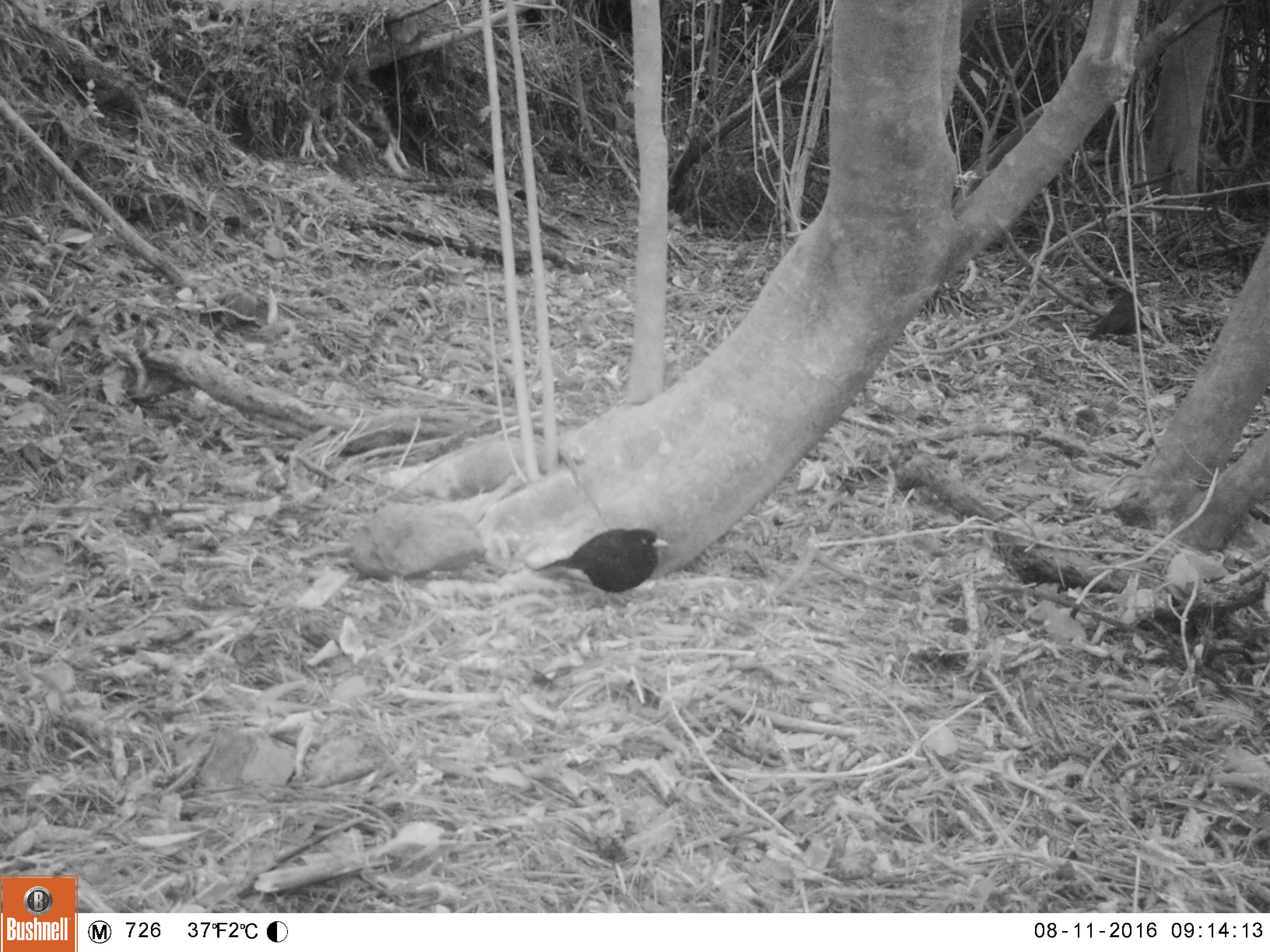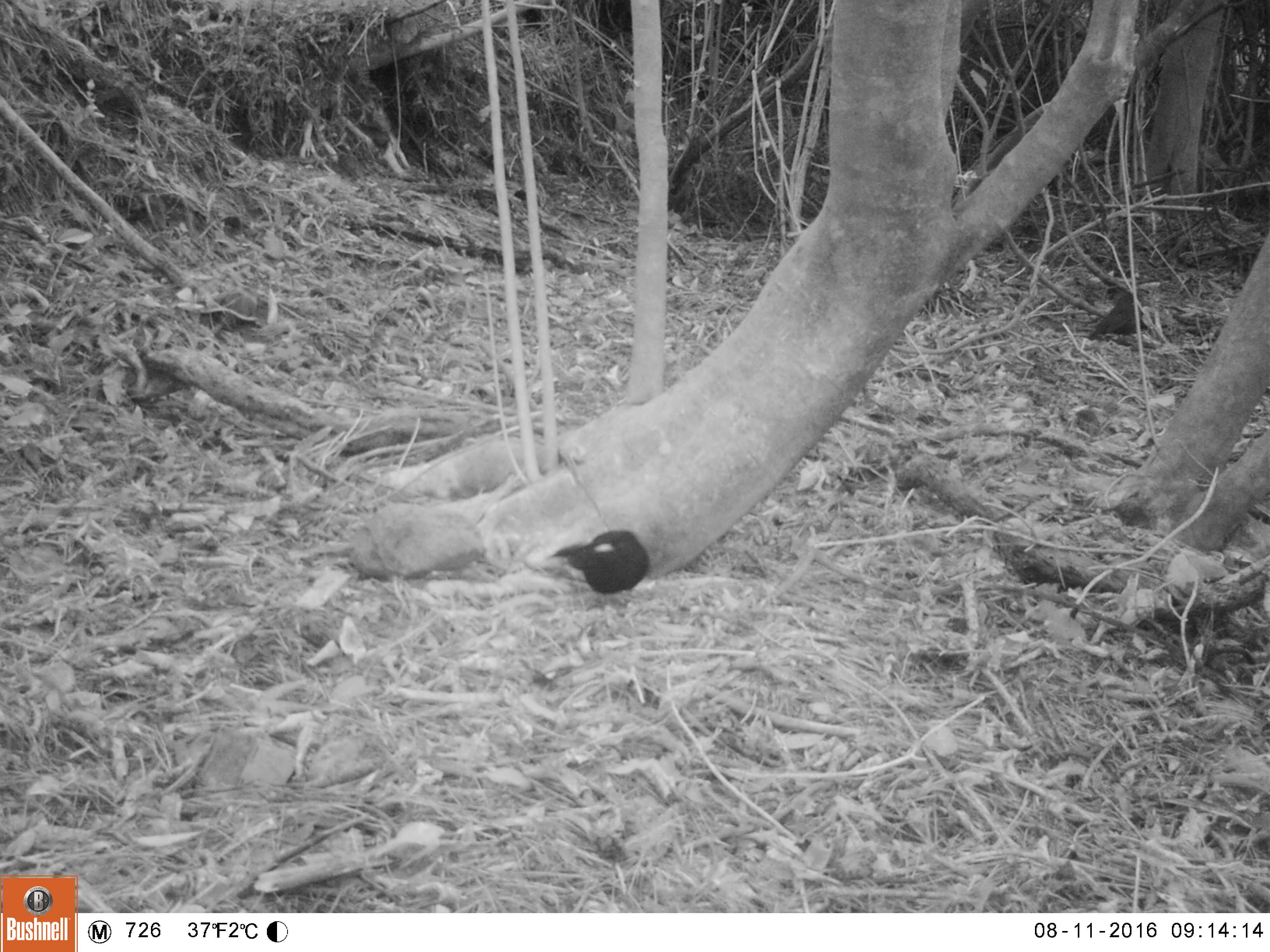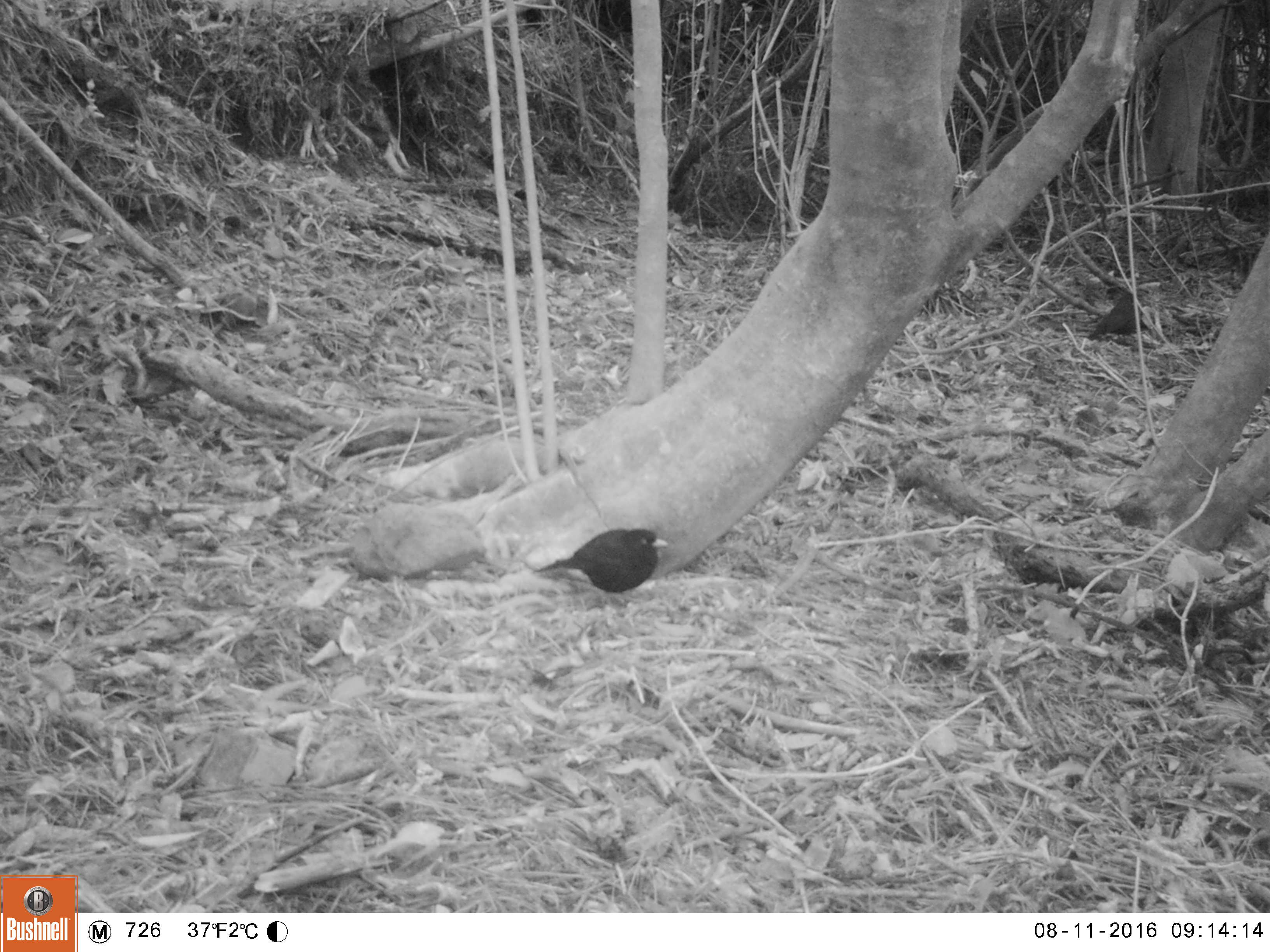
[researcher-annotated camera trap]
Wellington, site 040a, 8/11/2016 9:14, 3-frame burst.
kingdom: Animalia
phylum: Chordata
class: Aves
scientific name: Aves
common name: bird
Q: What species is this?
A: Bird (Aves).